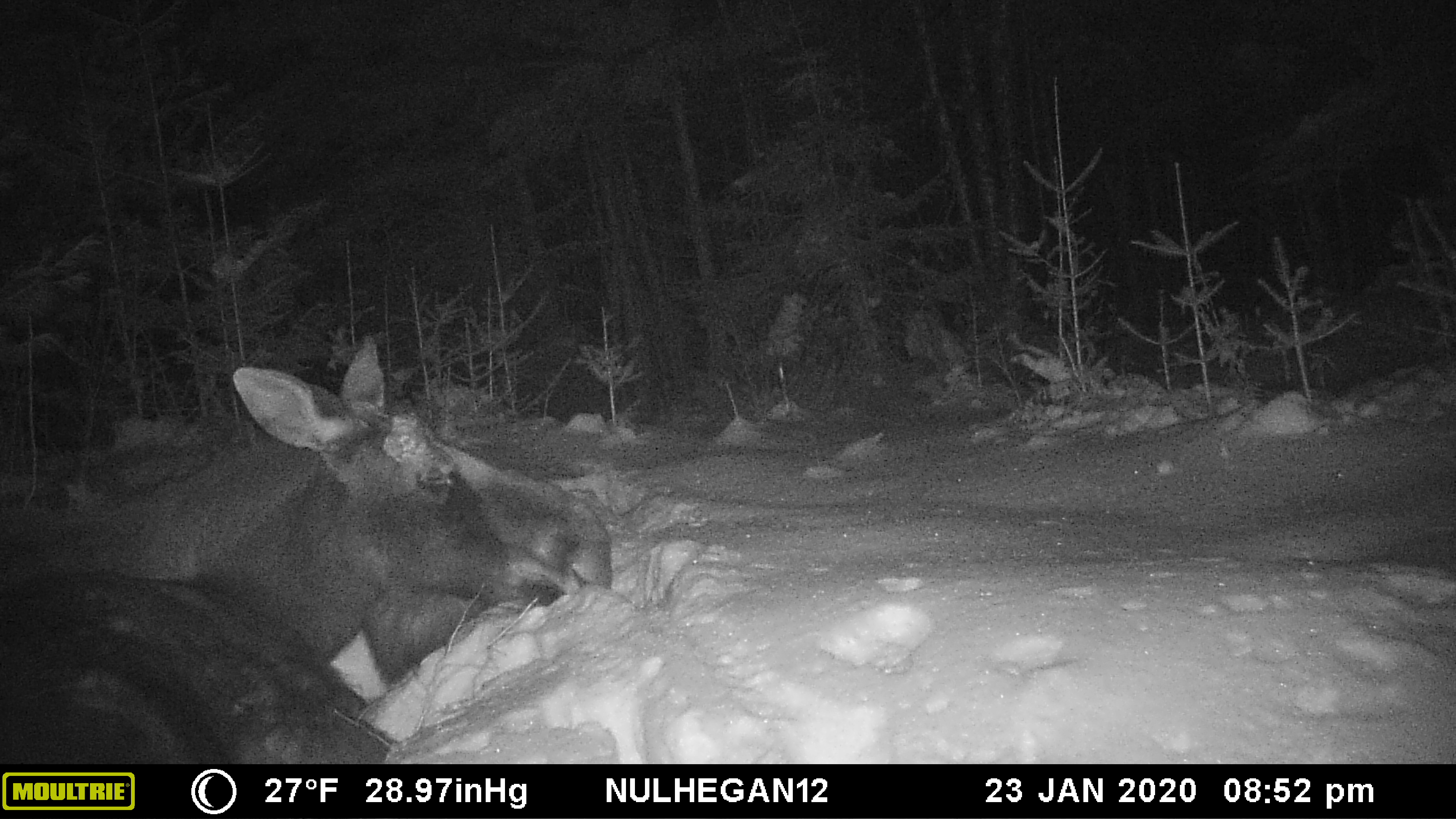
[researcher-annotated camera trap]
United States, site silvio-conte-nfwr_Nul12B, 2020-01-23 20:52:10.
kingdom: Animalia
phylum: Chordata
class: Mammalia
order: Artiodactyla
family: Cervidae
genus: Alces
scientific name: Alces alces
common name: moose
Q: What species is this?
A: Moose (Alces alces).